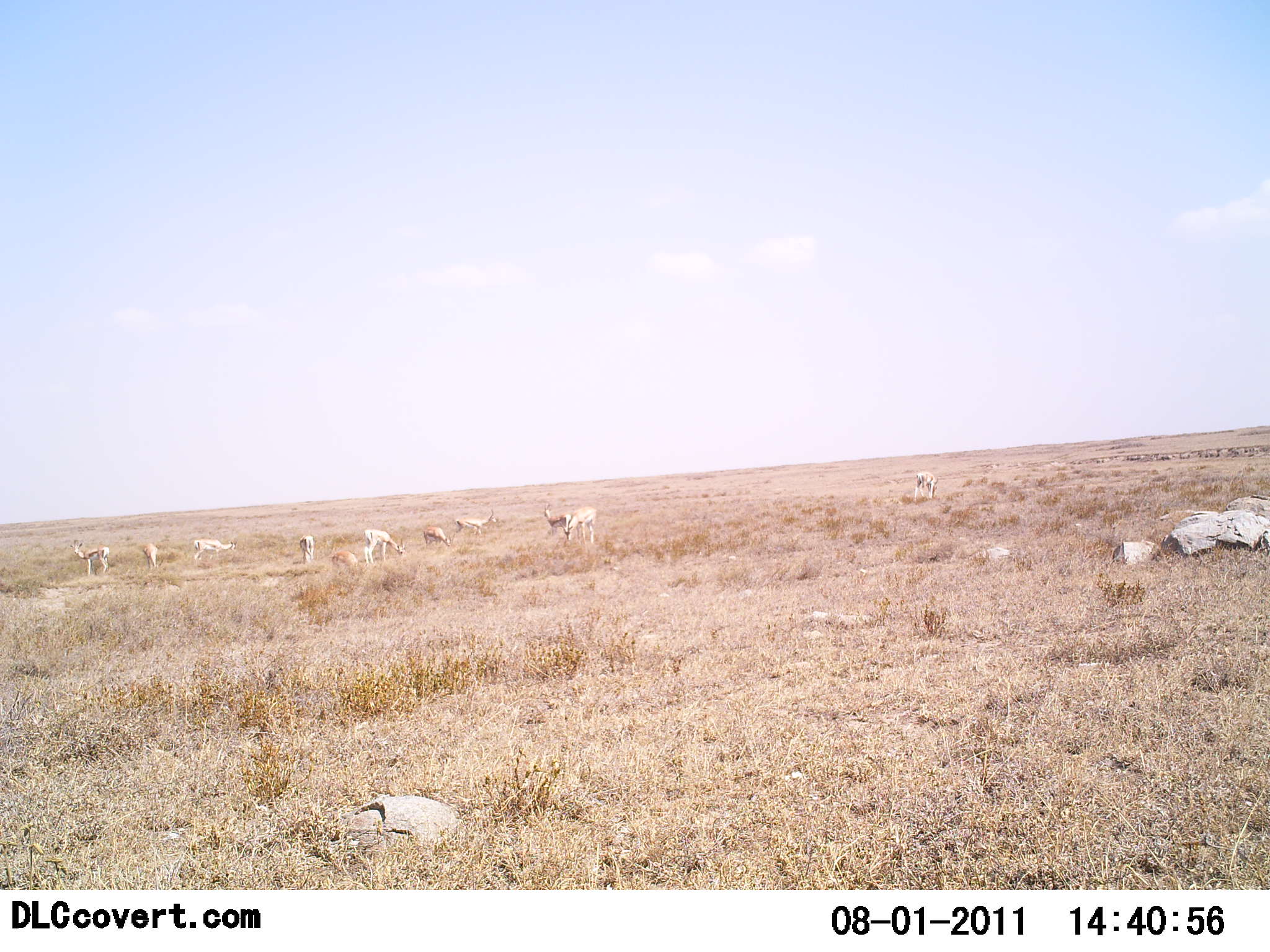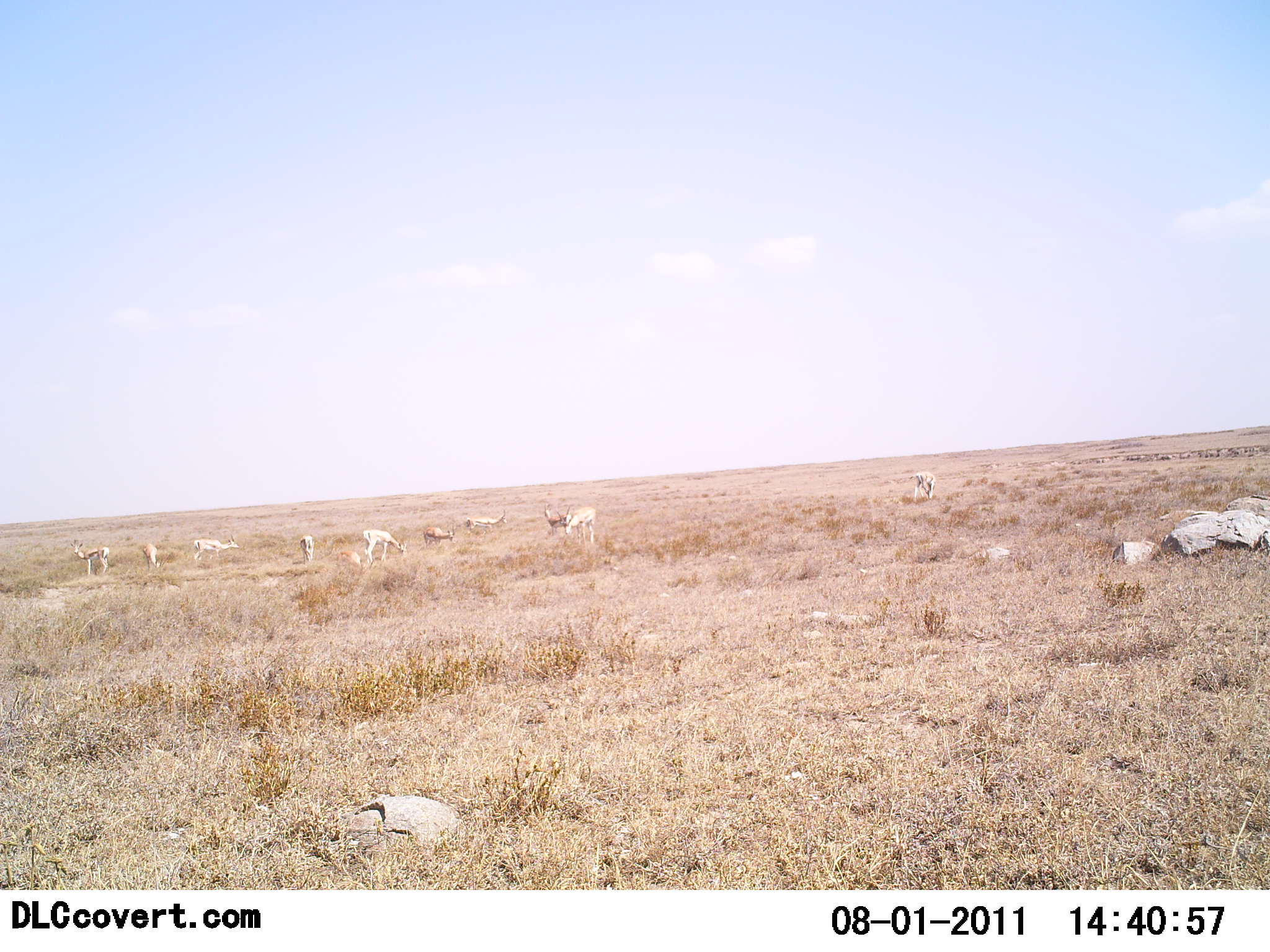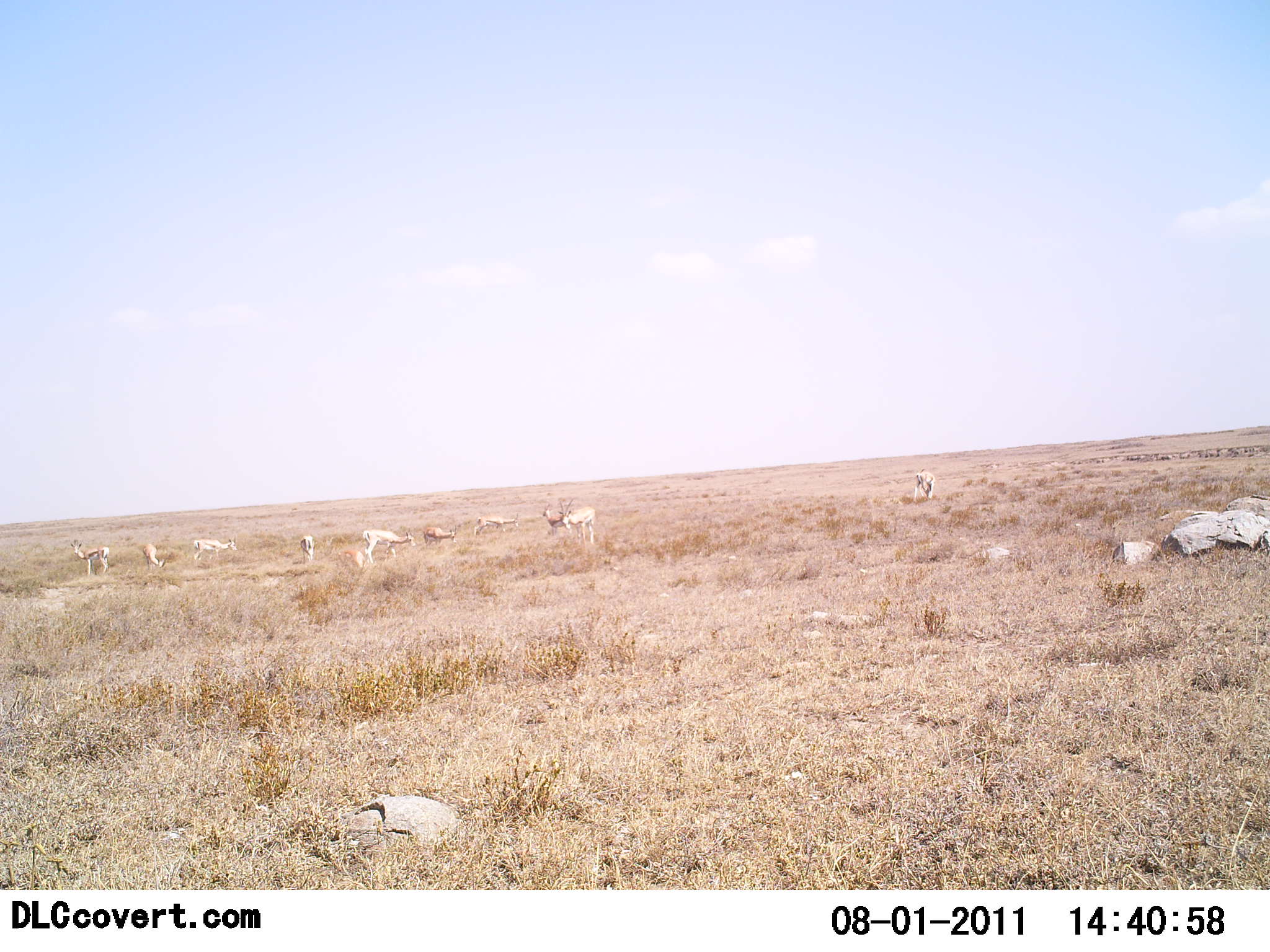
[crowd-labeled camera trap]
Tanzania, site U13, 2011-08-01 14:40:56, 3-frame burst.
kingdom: Animalia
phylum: Chordata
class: Mammalia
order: Artiodactyla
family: Bovidae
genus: Eudorcas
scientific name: Eudorcas thomsonii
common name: thomson's gazelle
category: gazellethomsons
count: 10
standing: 80%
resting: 0%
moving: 20%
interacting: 0%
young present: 20%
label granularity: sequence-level